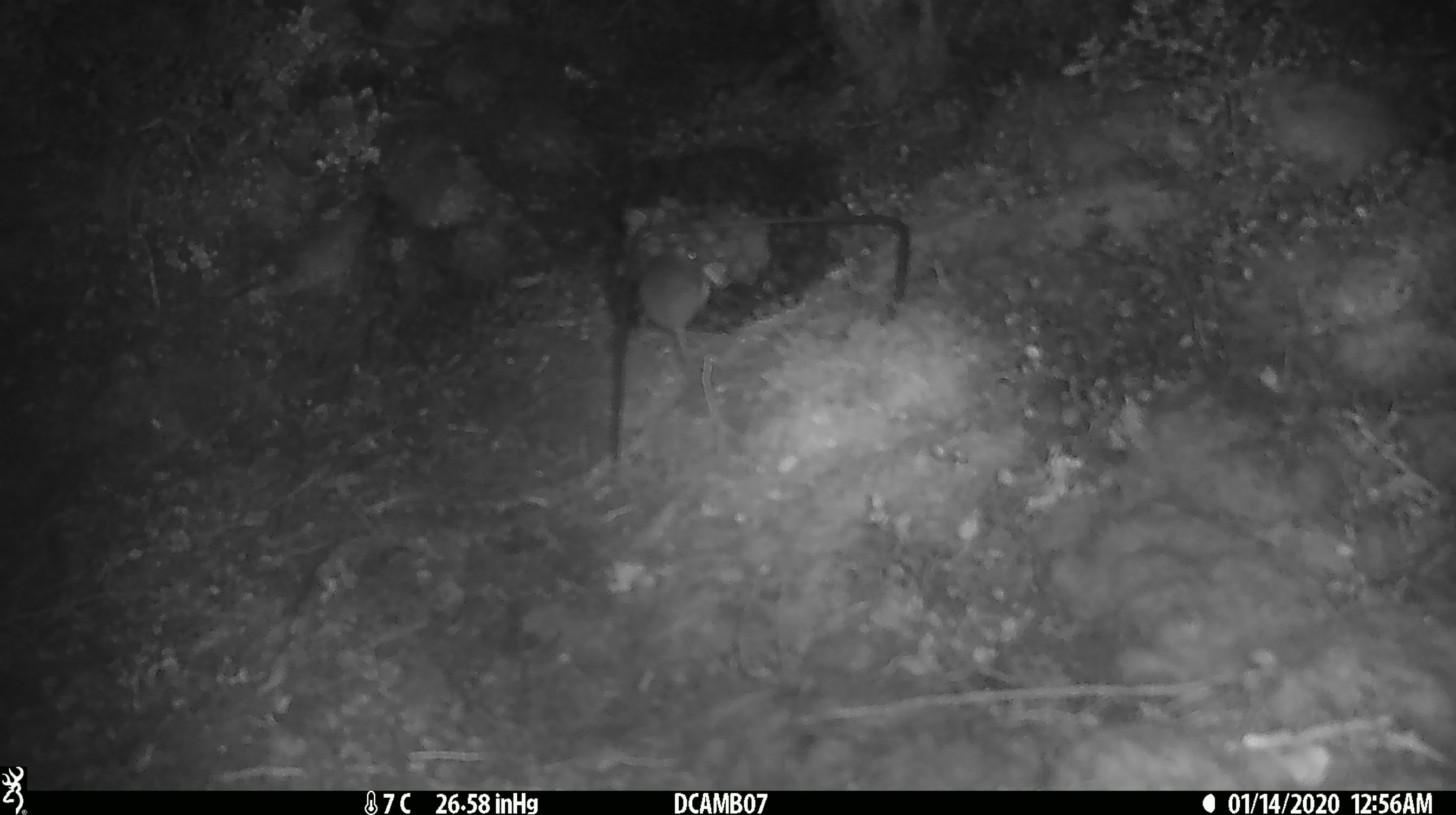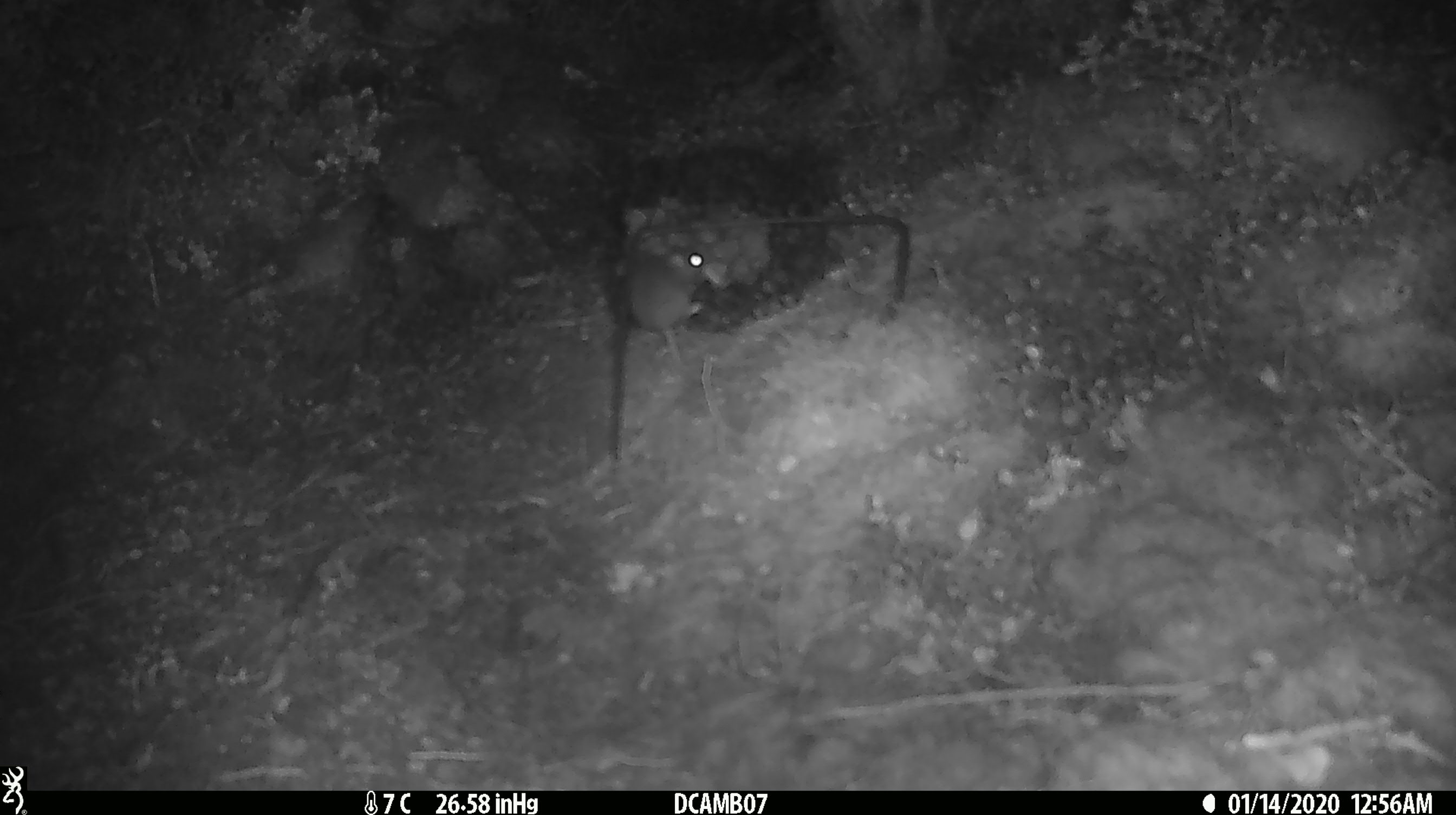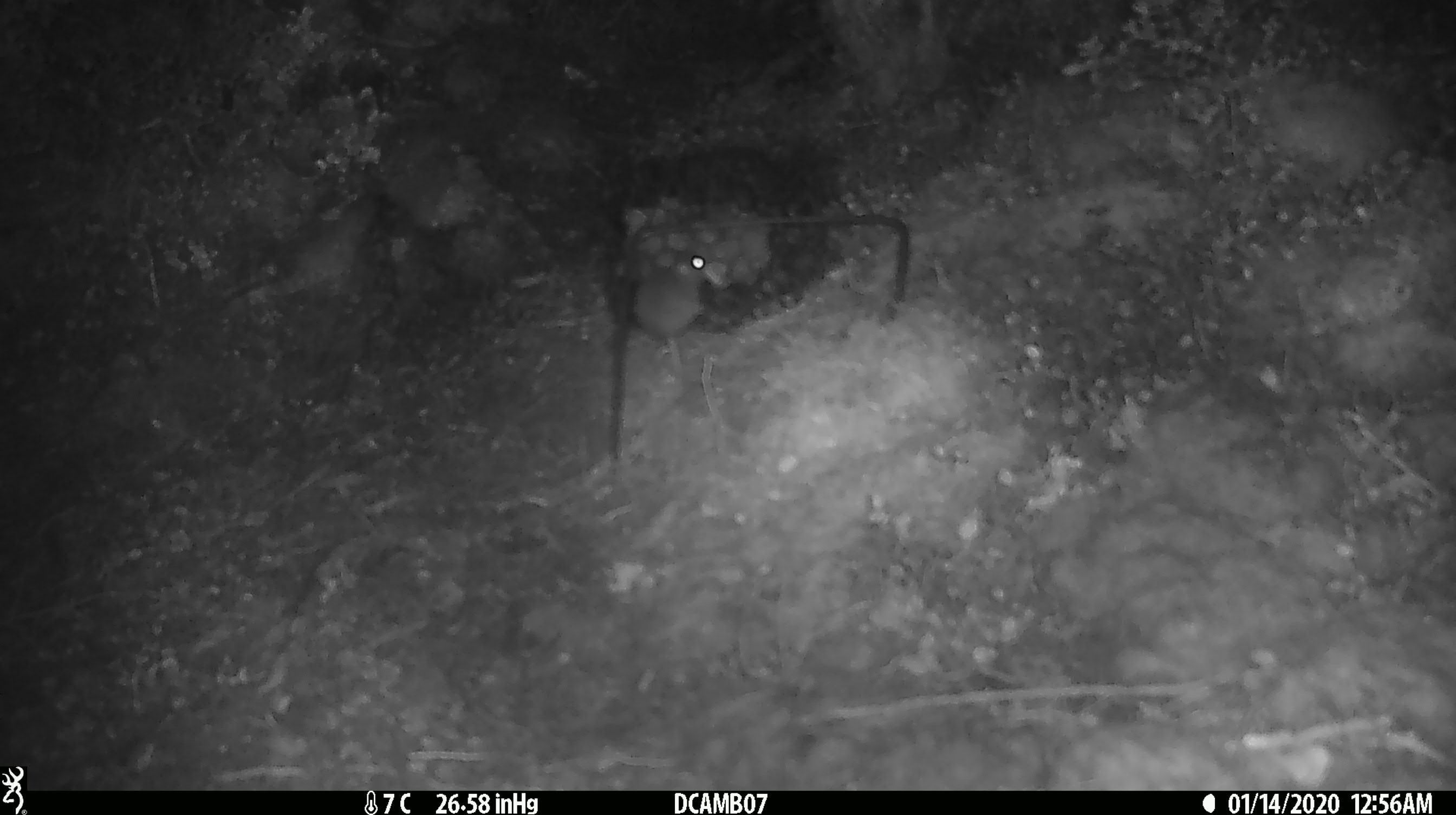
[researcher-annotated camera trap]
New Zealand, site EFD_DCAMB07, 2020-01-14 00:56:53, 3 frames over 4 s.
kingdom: Animalia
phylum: Chordata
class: Mammalia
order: Rodentia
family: Muridae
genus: Mus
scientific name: Mus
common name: mouse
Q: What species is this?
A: Mouse (Mus).